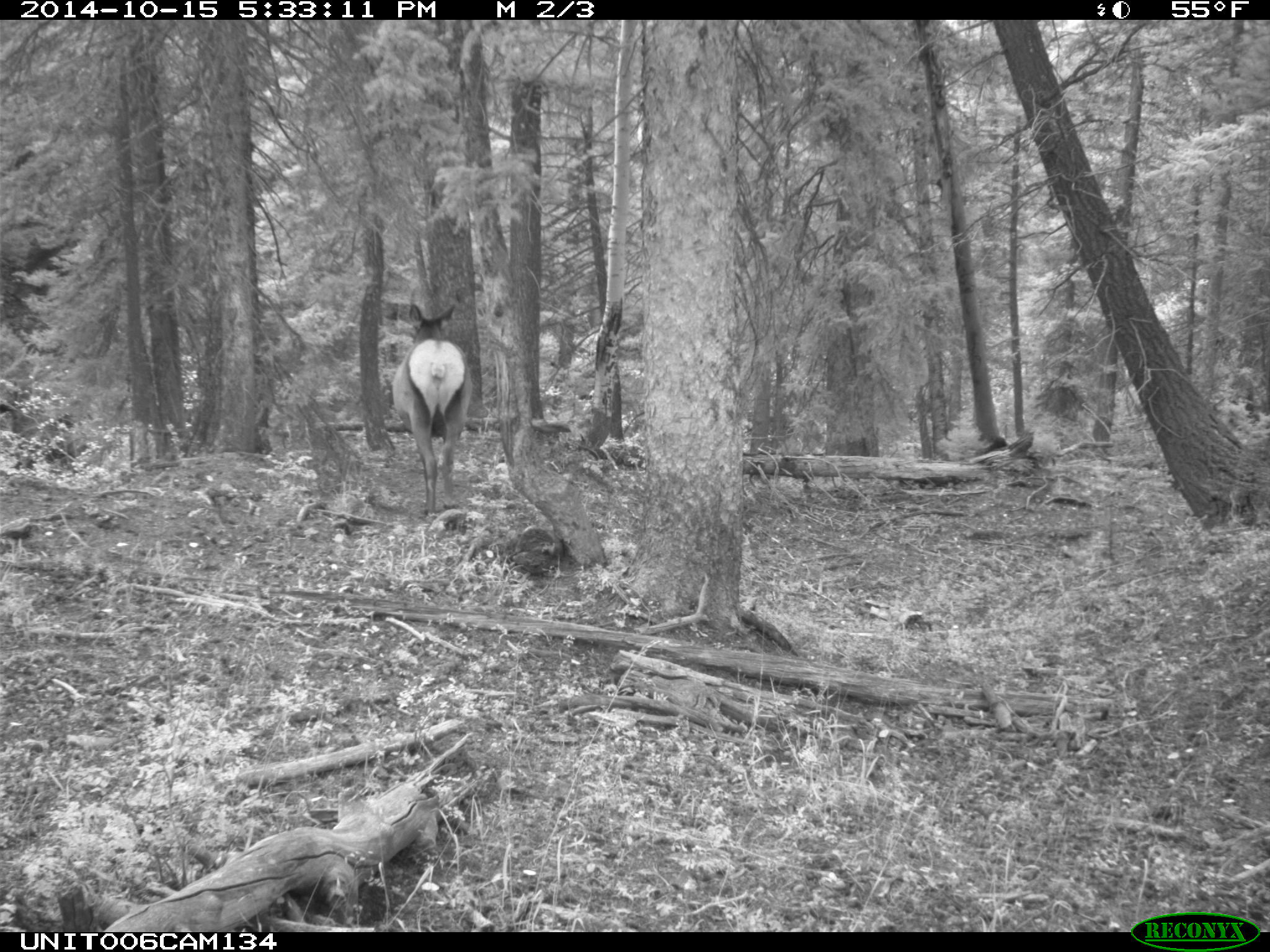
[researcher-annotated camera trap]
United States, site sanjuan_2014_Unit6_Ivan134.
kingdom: Animalia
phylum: Chordata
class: Mammalia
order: Artiodactyla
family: Cervidae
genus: Cervus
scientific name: Cervus elaphus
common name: red deer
Cervus elaphus (red deer).